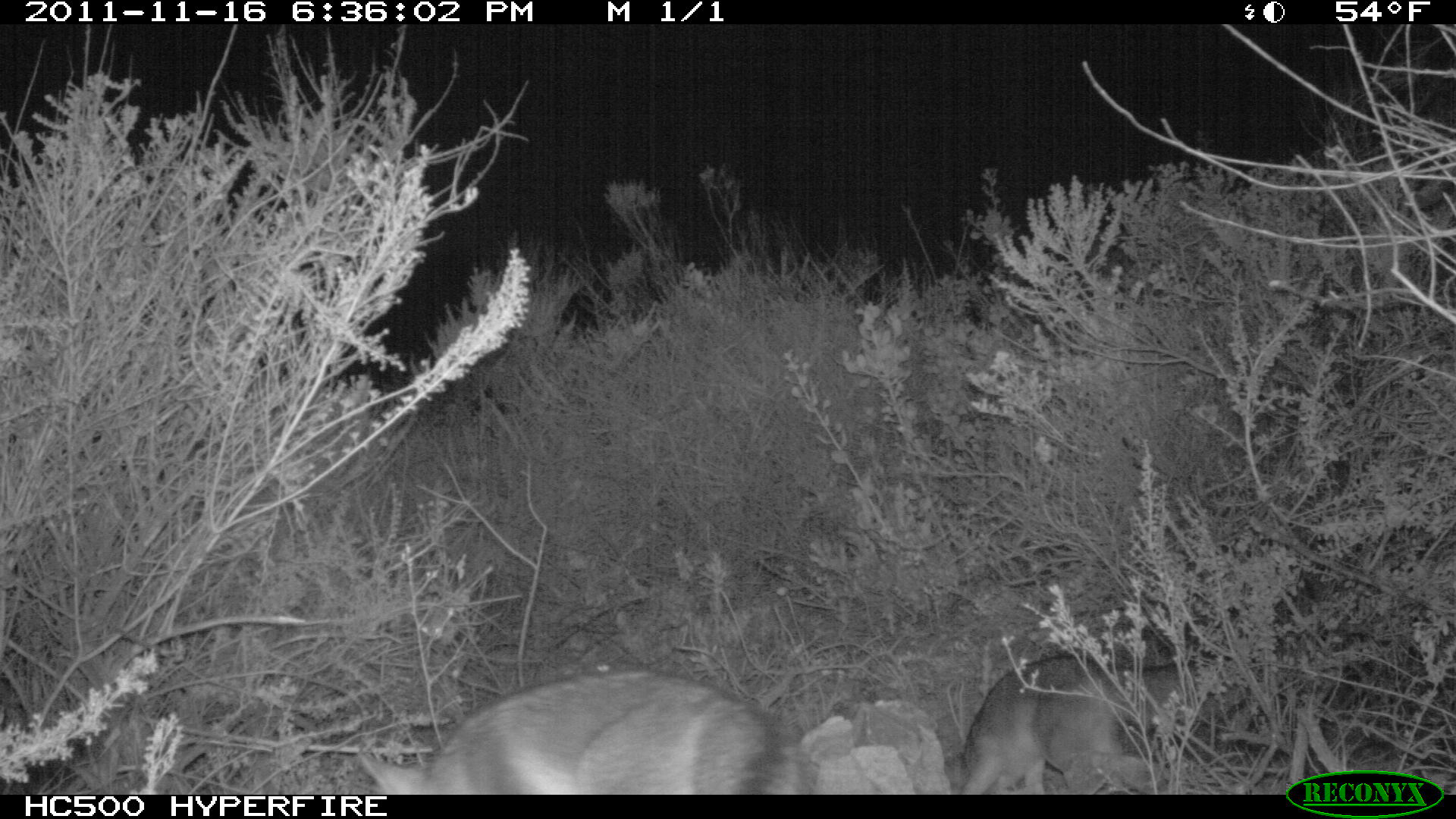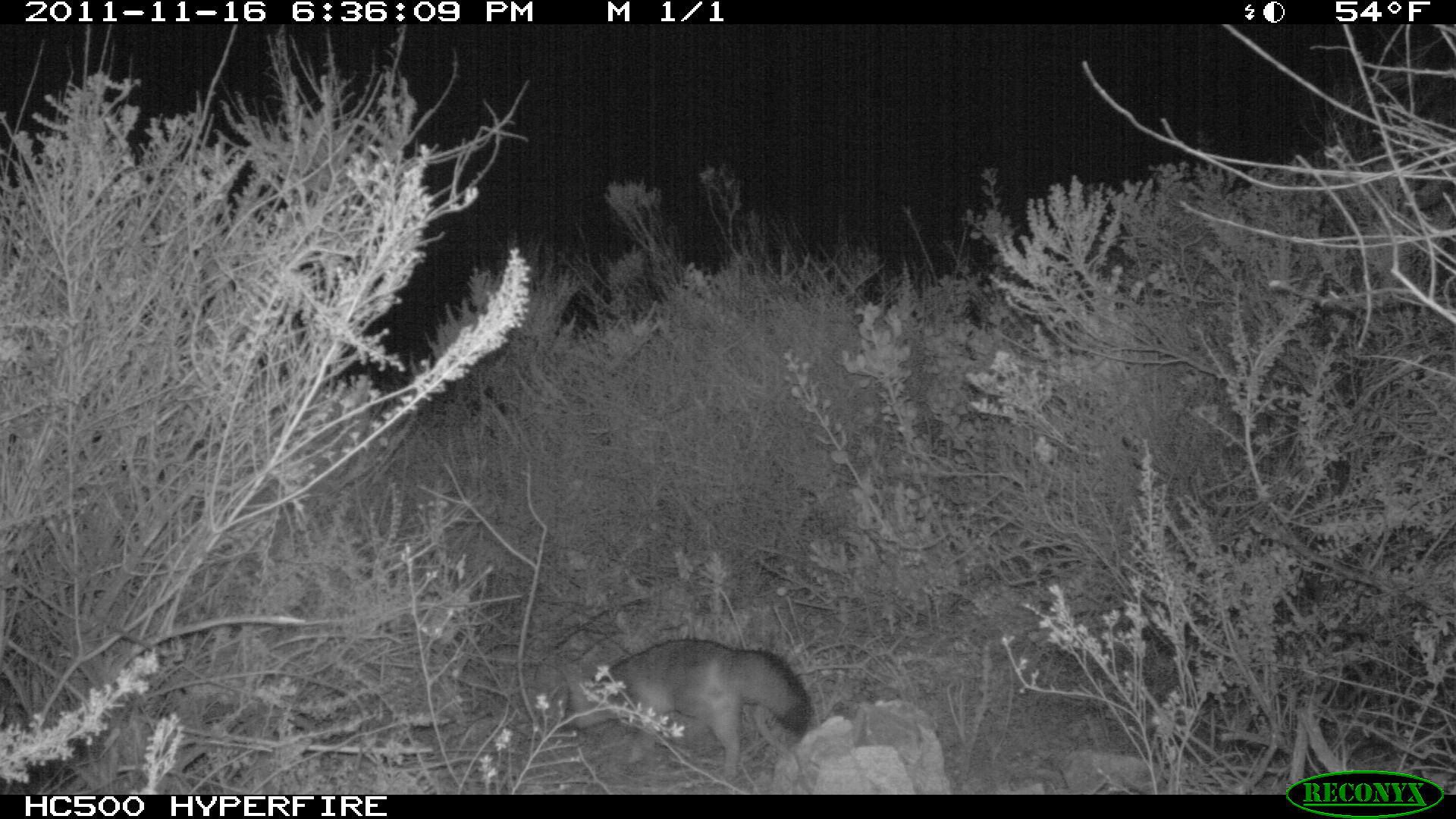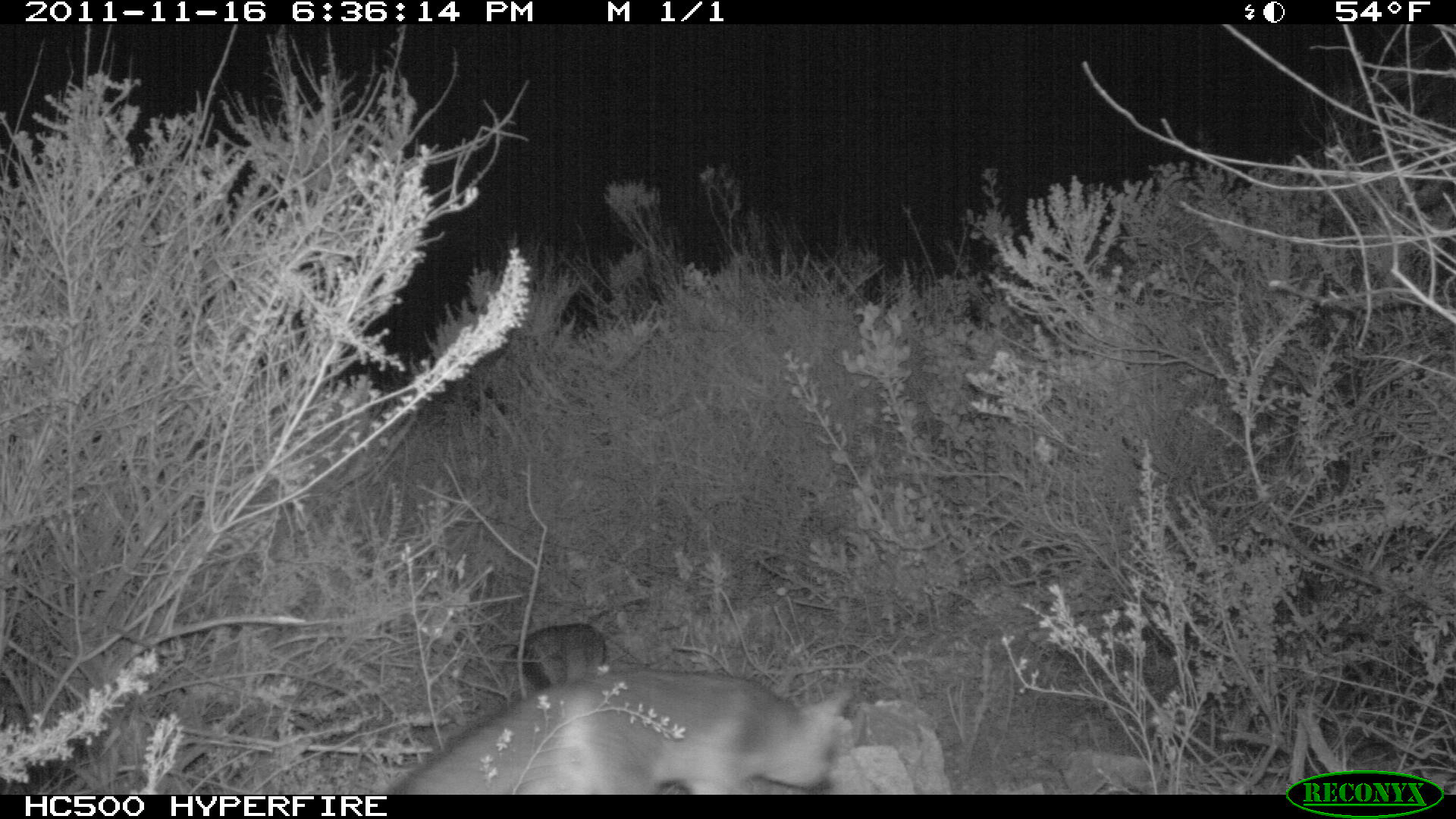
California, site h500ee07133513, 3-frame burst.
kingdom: Animalia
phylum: Chordata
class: Mammalia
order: Carnivora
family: Canidae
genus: Urocyon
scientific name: Urocyon littoralis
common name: island fox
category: fox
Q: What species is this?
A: Fox (island fox) (Urocyon littoralis).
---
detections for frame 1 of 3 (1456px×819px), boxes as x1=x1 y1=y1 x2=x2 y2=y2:
fox: x1=358 y1=668 x2=815 y2=794; x1=943 y1=654 x2=1256 y2=793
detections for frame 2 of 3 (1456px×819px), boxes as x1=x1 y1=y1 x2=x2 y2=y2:
fox: x1=557 y1=635 x2=814 y2=786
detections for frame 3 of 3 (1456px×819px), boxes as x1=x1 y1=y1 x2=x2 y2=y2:
fox: x1=388 y1=669 x2=865 y2=794